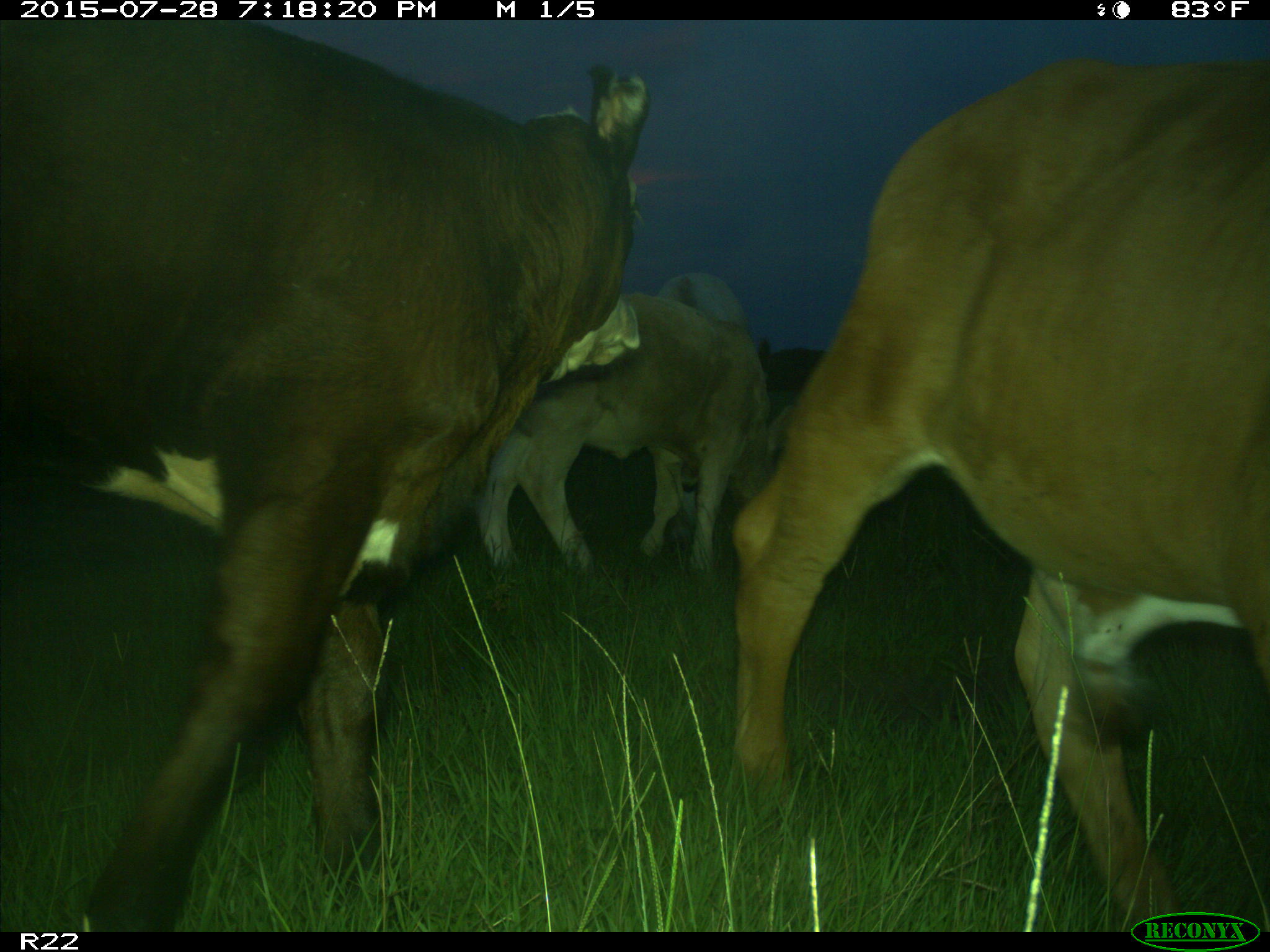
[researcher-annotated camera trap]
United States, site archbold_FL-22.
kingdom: Animalia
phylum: Chordata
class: Mammalia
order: Artiodactyla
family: Bovidae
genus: Bos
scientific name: Bos taurus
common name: domestic cow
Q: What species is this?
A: Bos taurus (domestic cow).